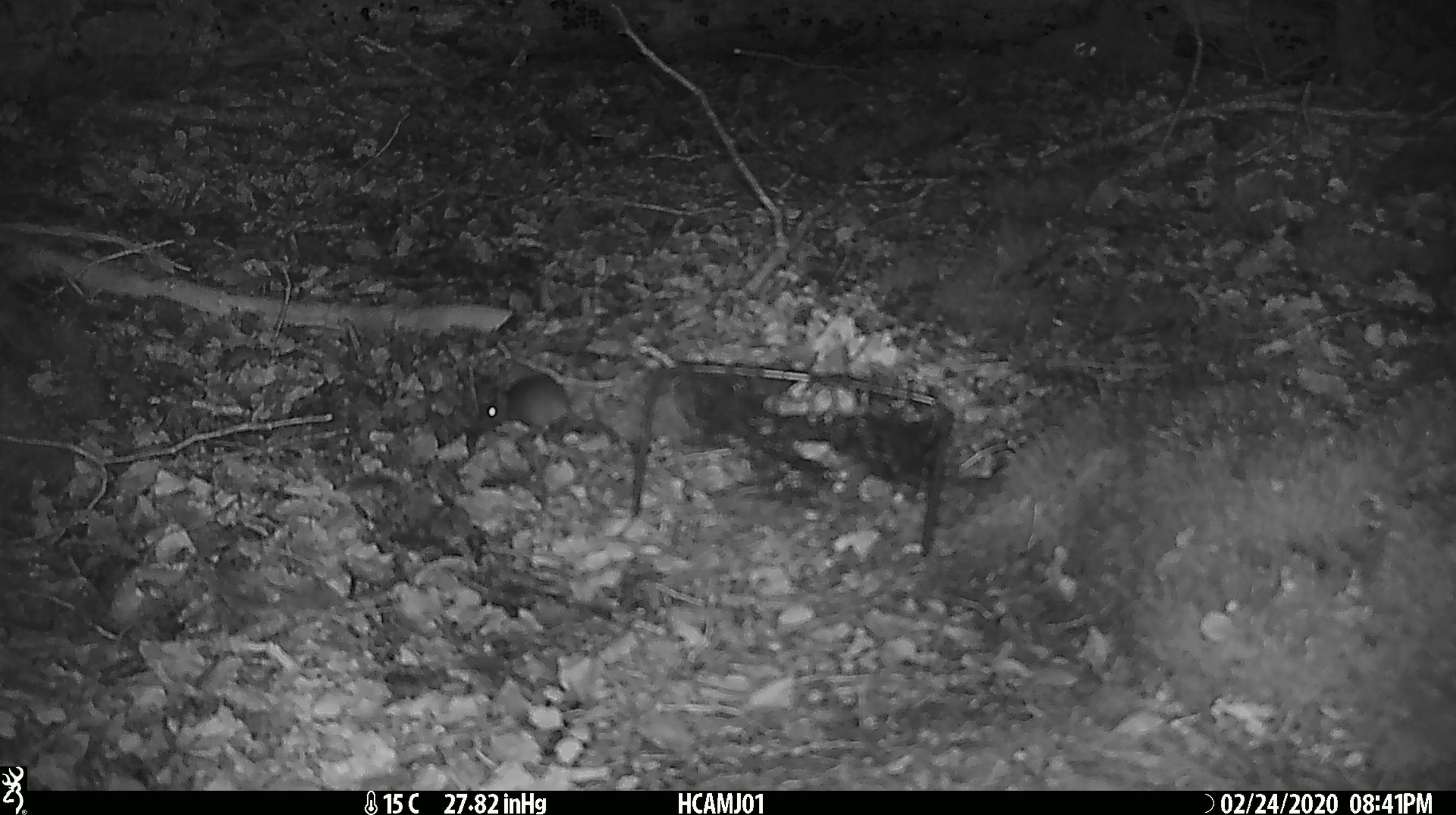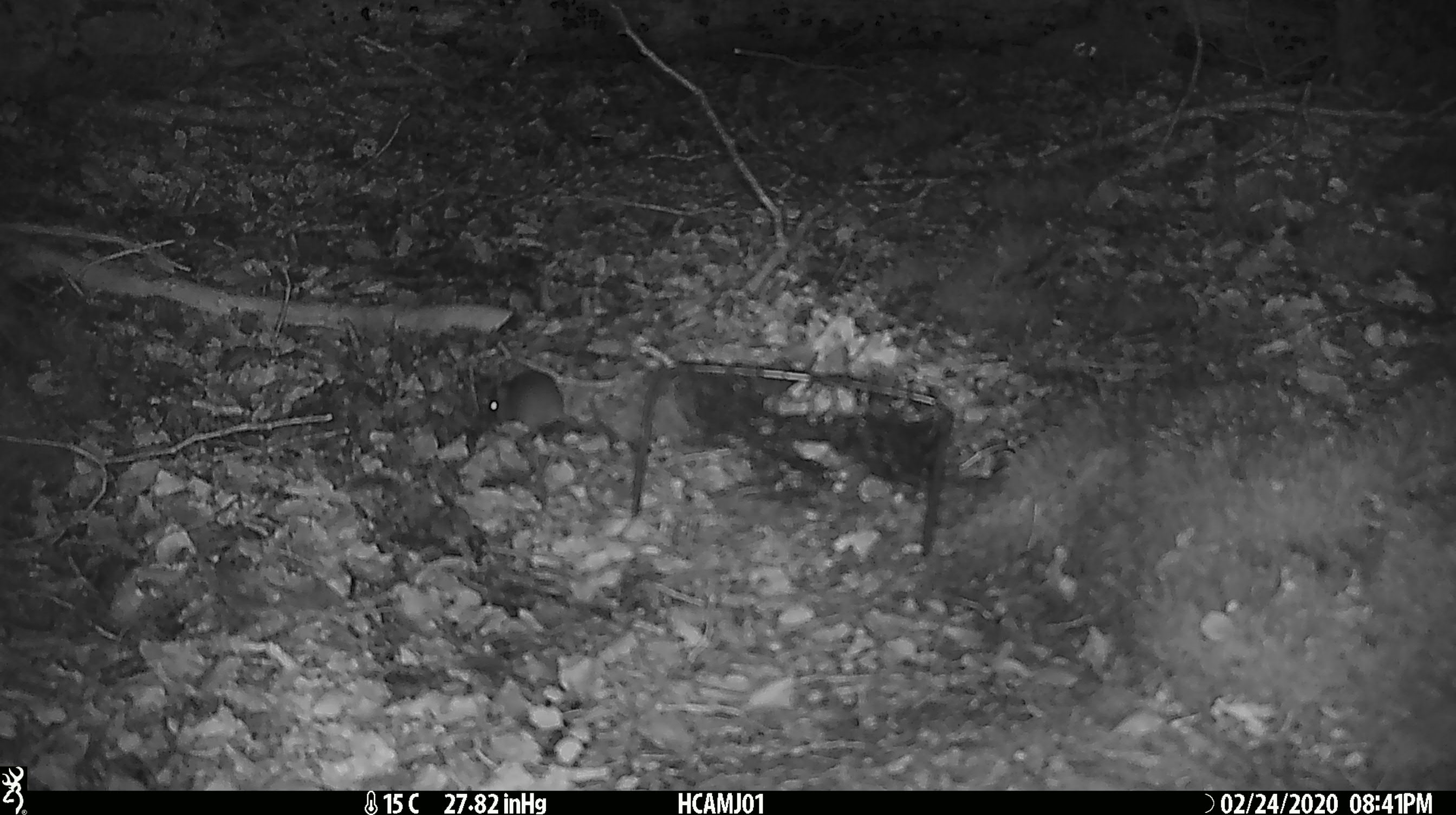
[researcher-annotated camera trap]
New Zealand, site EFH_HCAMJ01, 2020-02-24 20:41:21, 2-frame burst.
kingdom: Animalia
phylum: Chordata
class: Mammalia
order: Rodentia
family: Muridae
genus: Mus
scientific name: Mus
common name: mouse